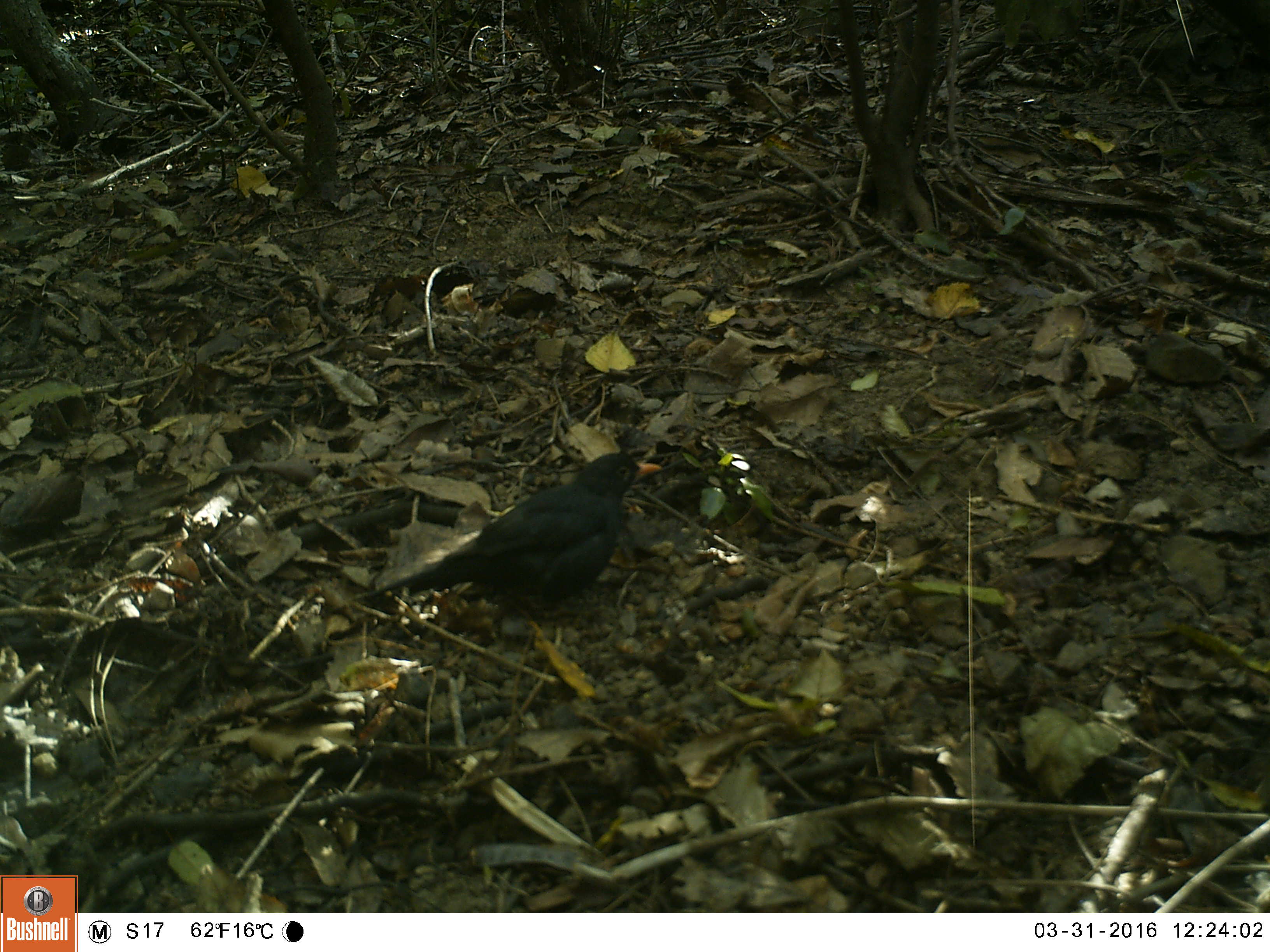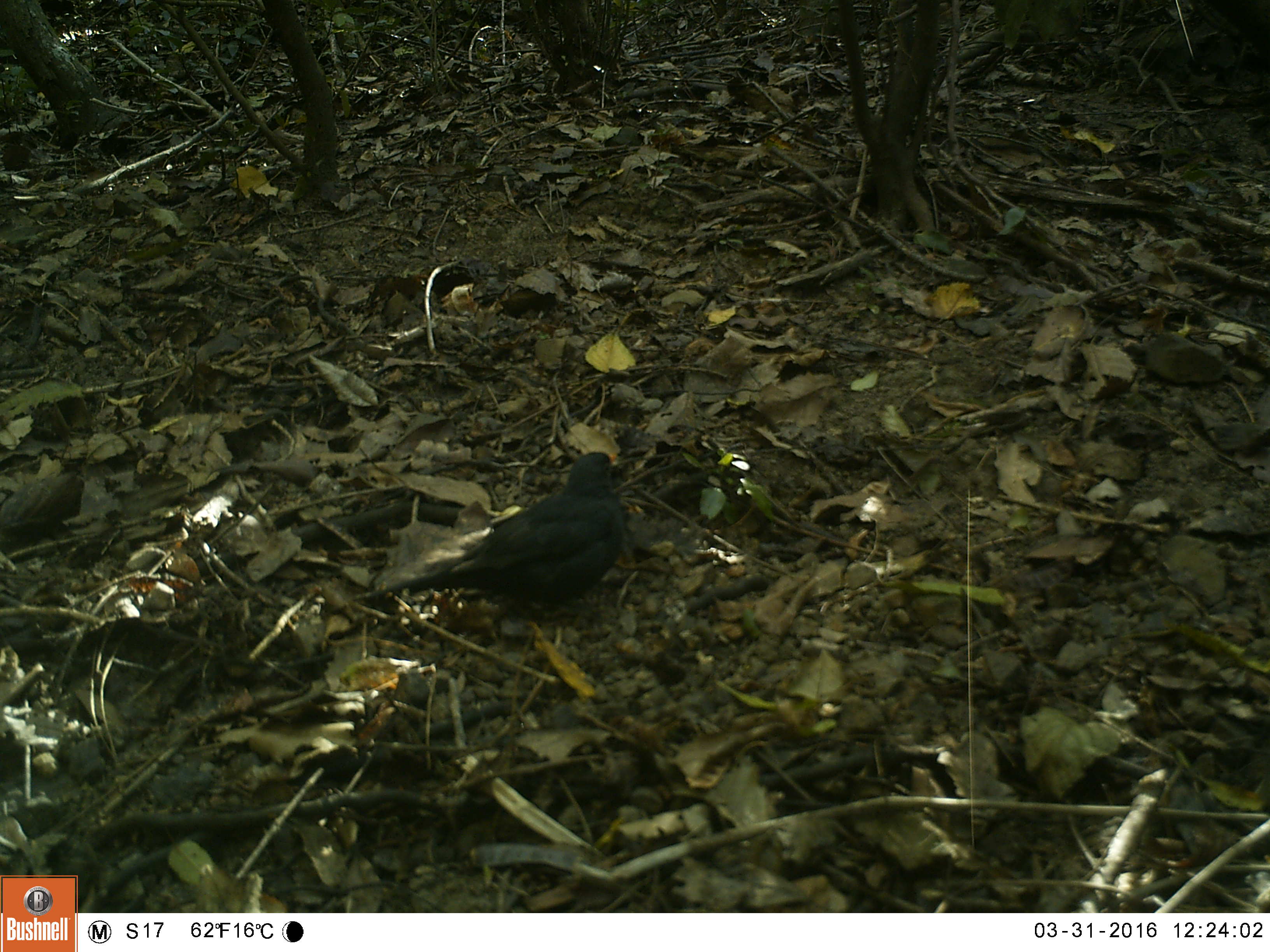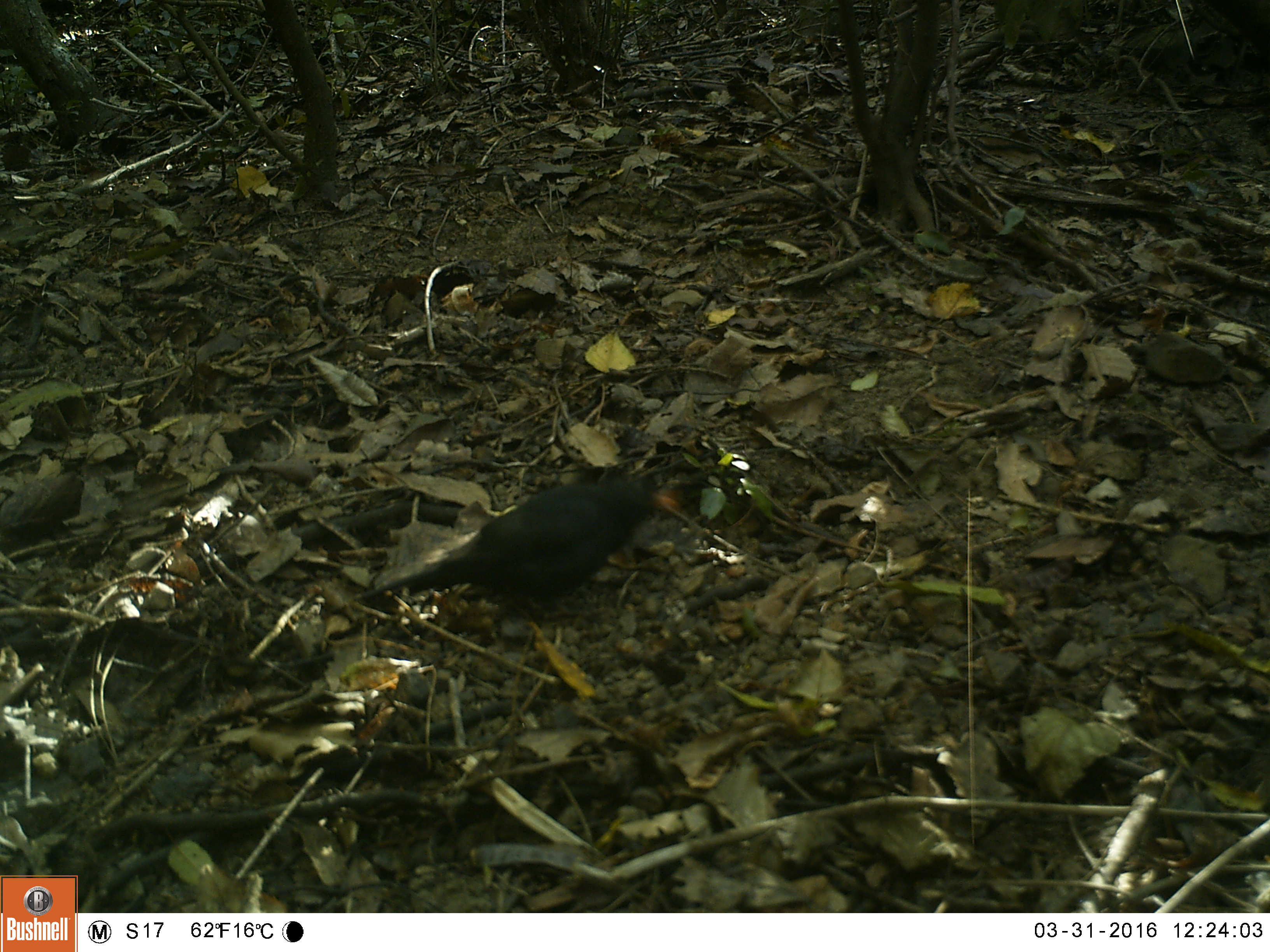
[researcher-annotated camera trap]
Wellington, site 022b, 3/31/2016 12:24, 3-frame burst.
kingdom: Animalia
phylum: Chordata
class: Aves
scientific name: Aves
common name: bird